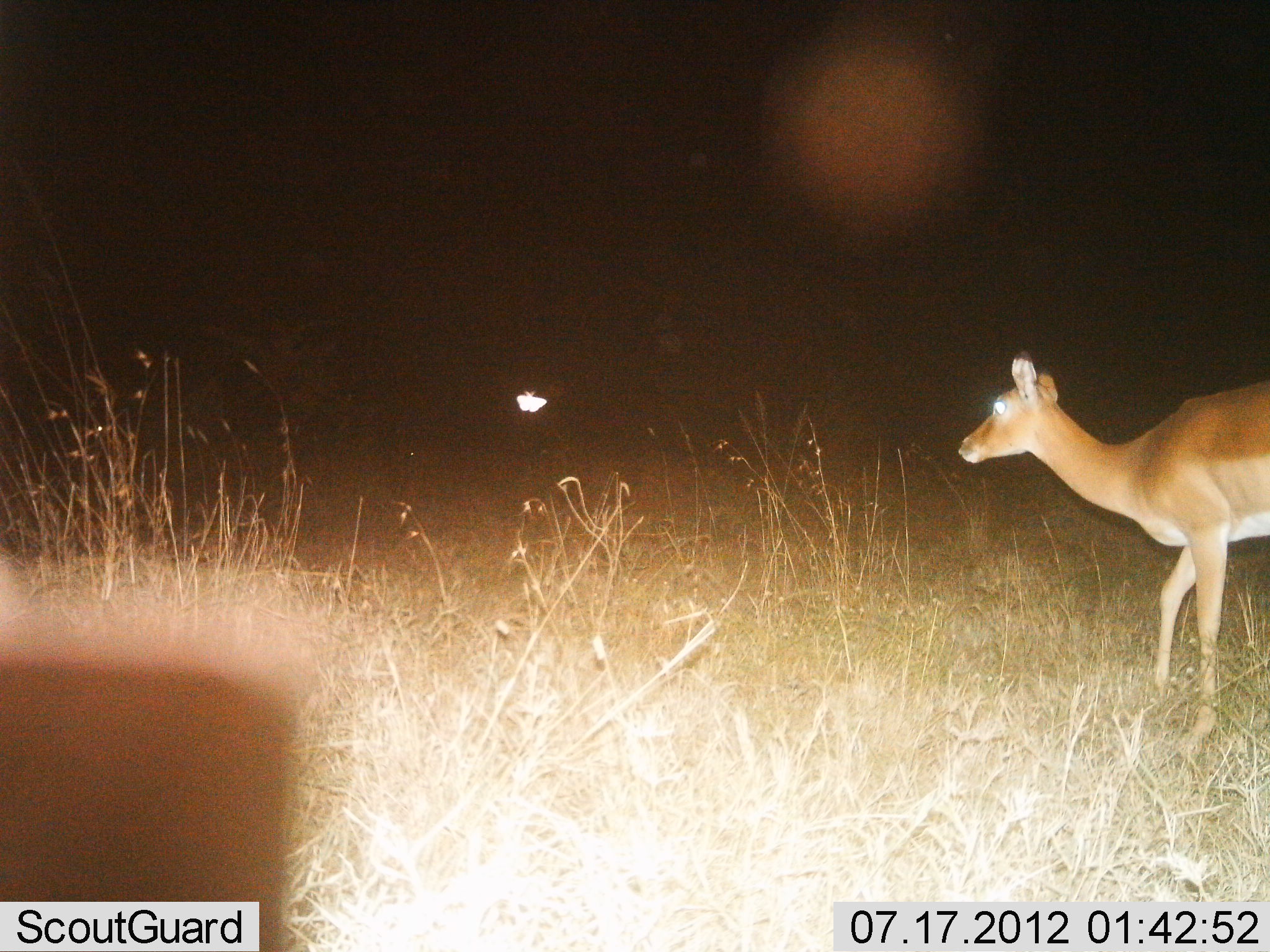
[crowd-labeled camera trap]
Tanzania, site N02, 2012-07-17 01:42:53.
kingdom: Animalia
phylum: Chordata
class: Mammalia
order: Artiodactyla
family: Bovidae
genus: Aepyceros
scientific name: Aepyceros melampus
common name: impala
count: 1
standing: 30%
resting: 0%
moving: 70%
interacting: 0%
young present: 0%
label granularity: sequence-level